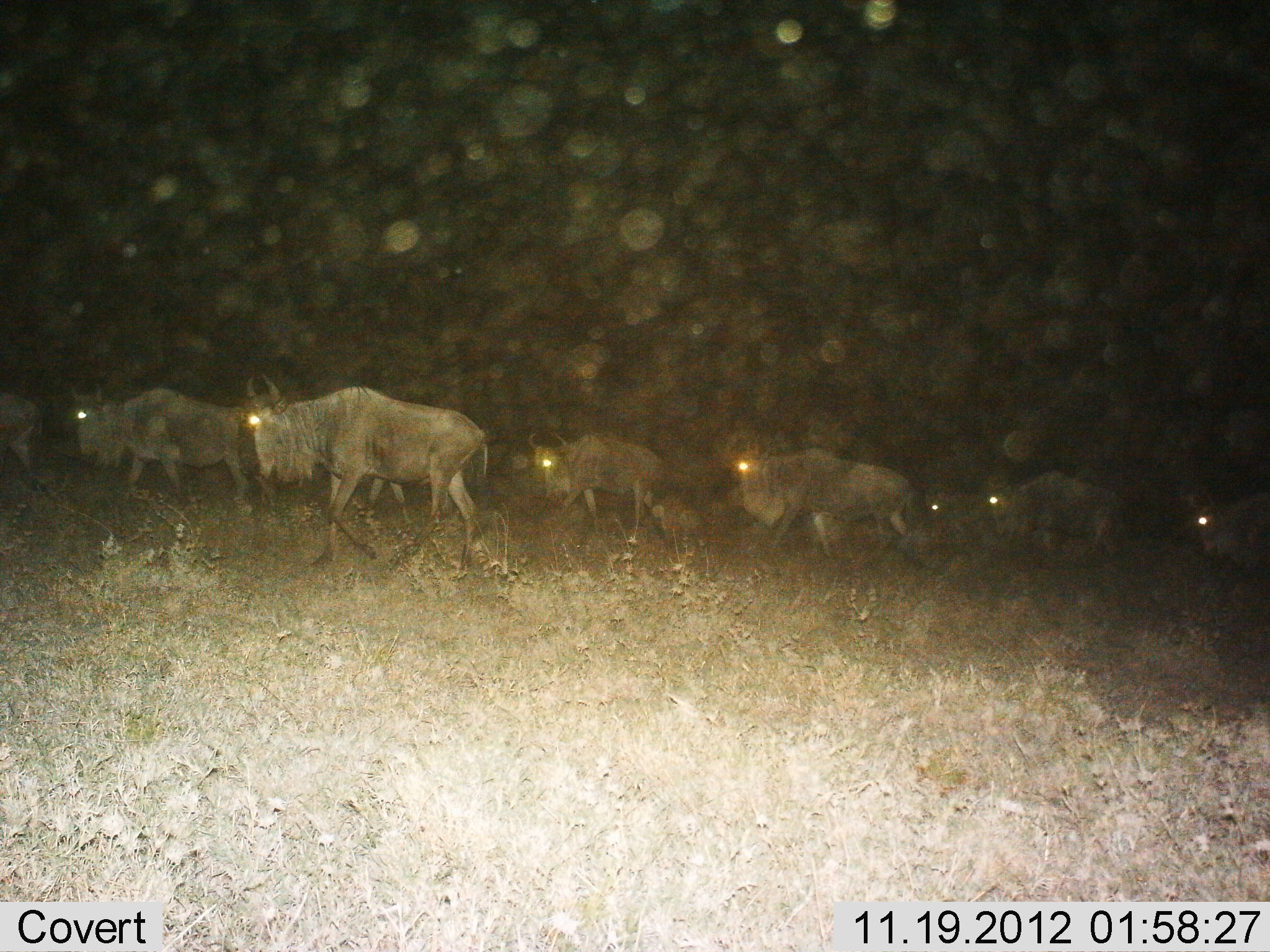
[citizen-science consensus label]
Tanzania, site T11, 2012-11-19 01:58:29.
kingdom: Animalia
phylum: Chordata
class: Mammalia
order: Artiodactyla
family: Bovidae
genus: Connochaetes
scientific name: Connochaetes taurinus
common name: blue wildebeest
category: wildebeest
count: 8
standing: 0%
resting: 0%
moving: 100%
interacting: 0%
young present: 10%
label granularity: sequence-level